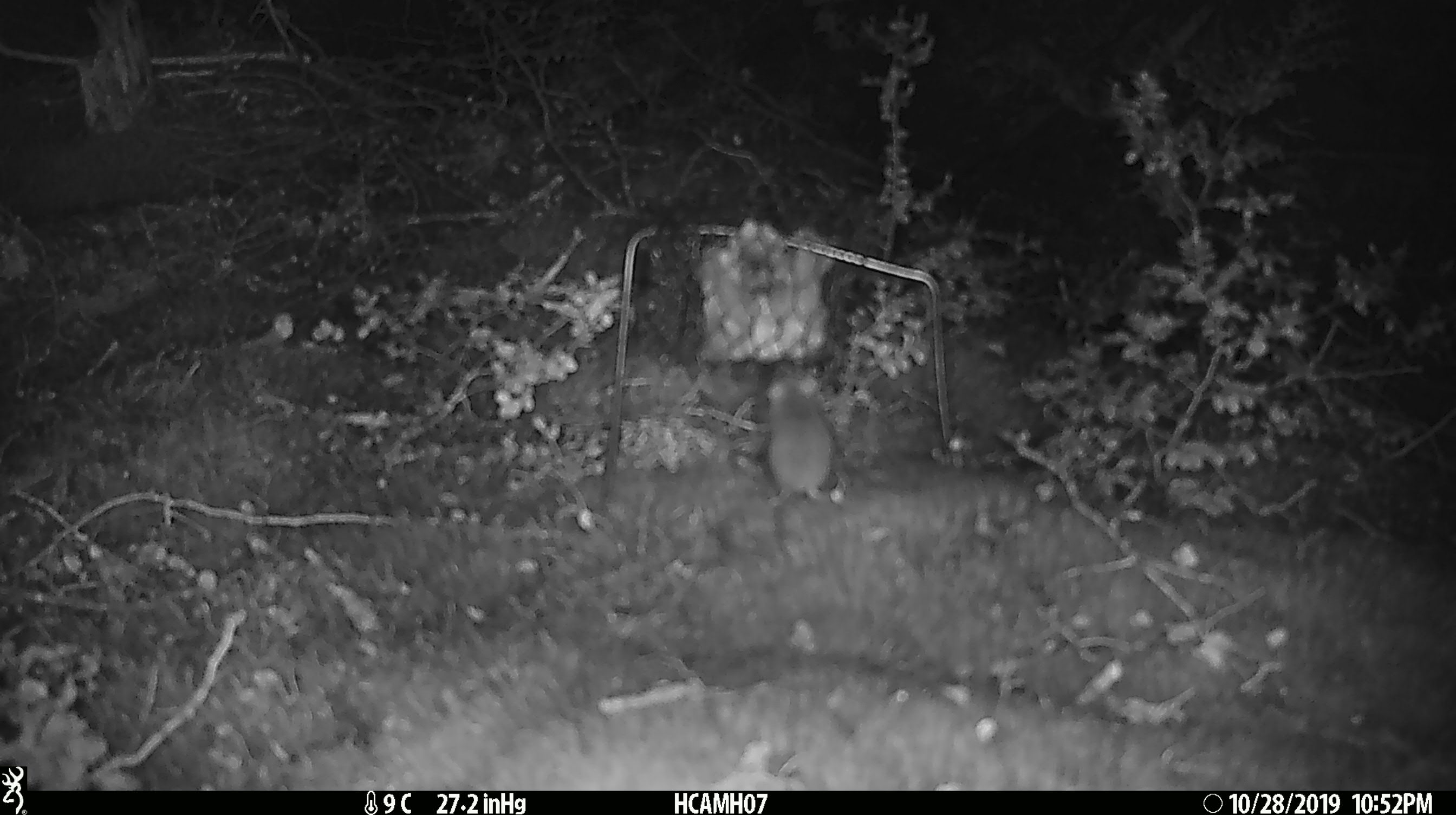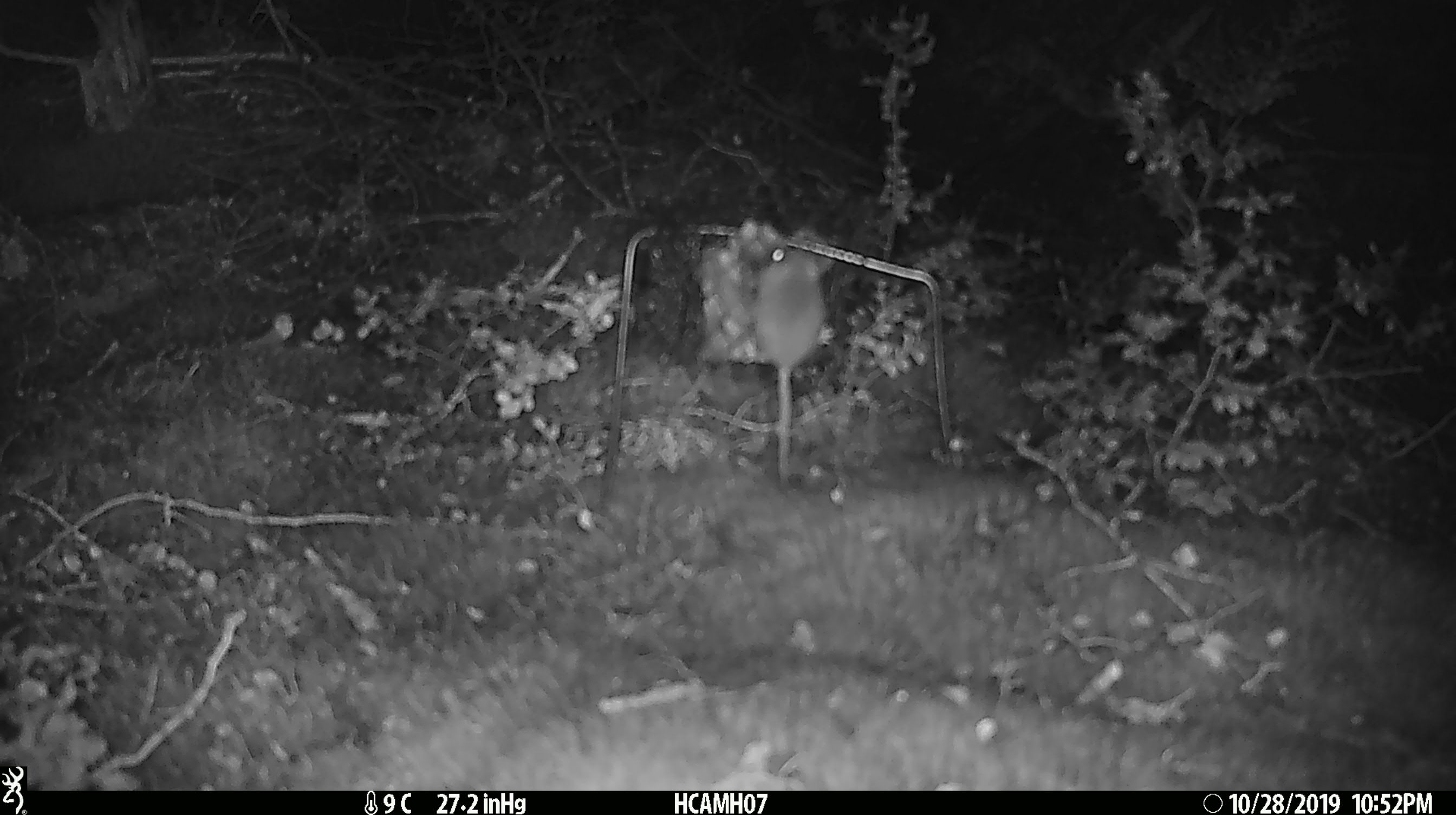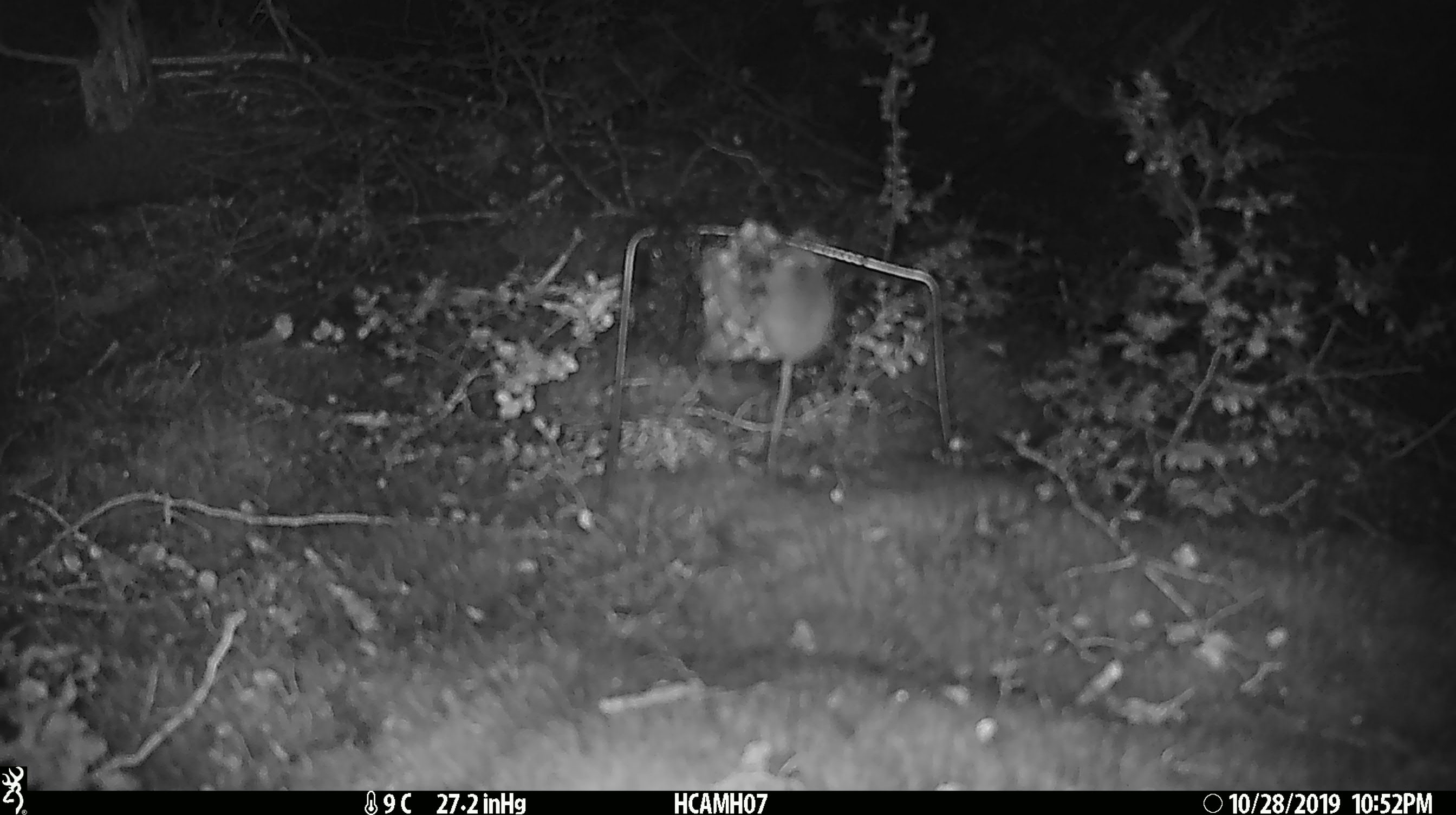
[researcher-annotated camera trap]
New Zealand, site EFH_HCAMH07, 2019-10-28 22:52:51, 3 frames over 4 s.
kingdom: Animalia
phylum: Chordata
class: Mammalia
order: Rodentia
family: Muridae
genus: Mus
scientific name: Mus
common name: mouse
Mouse (Mus).